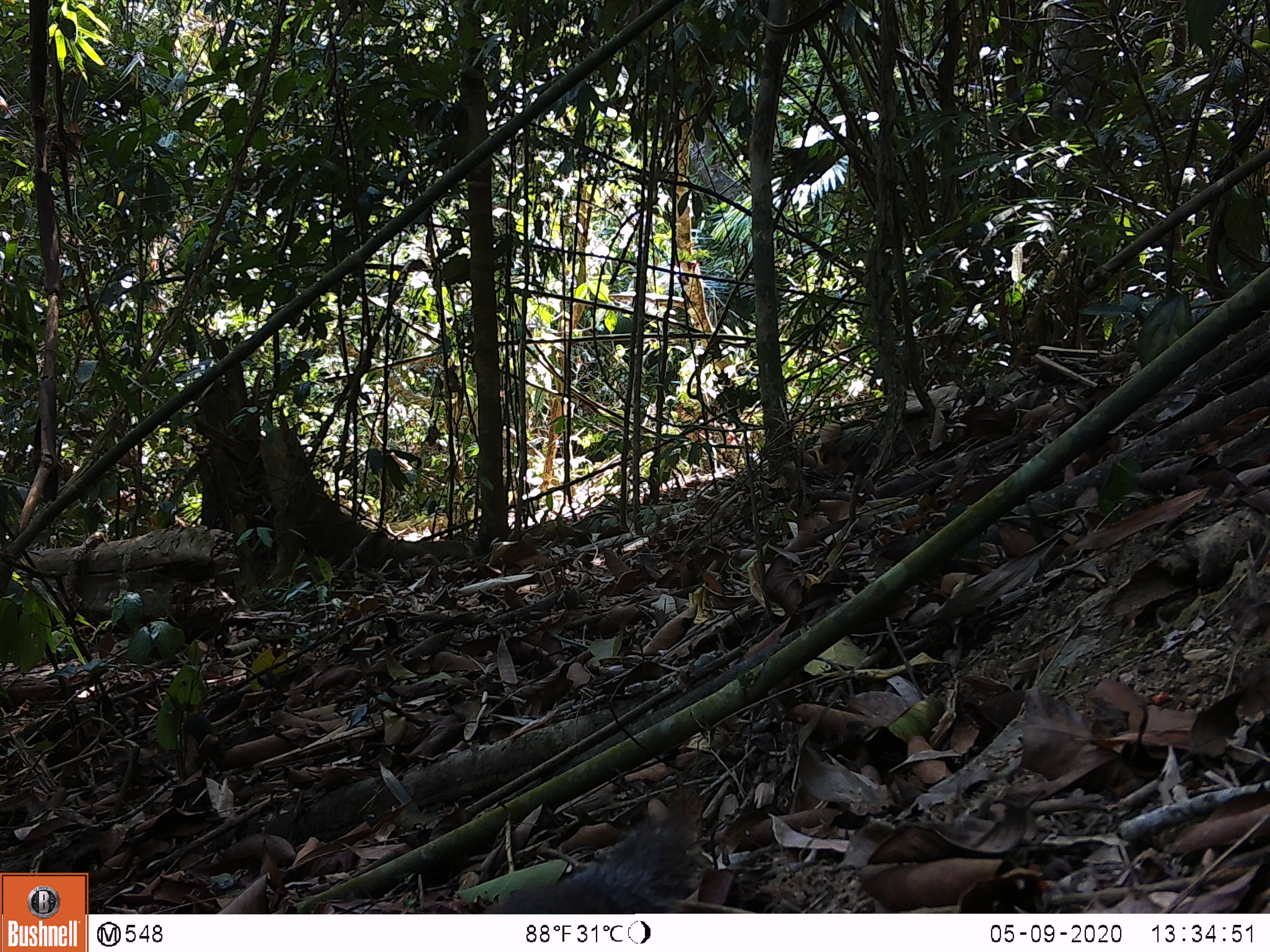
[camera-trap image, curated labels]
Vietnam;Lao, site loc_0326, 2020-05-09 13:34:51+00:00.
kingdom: Animalia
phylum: Chordata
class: Mammalia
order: Rodentia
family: Sciuridae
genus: Dremomys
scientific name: Dremomys rufigenis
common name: red-cheeked squirrel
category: red cheeked squirrel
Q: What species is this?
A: Red cheeked squirrel (red-cheeked squirrel) (Dremomys rufigenis).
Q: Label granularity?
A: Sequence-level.